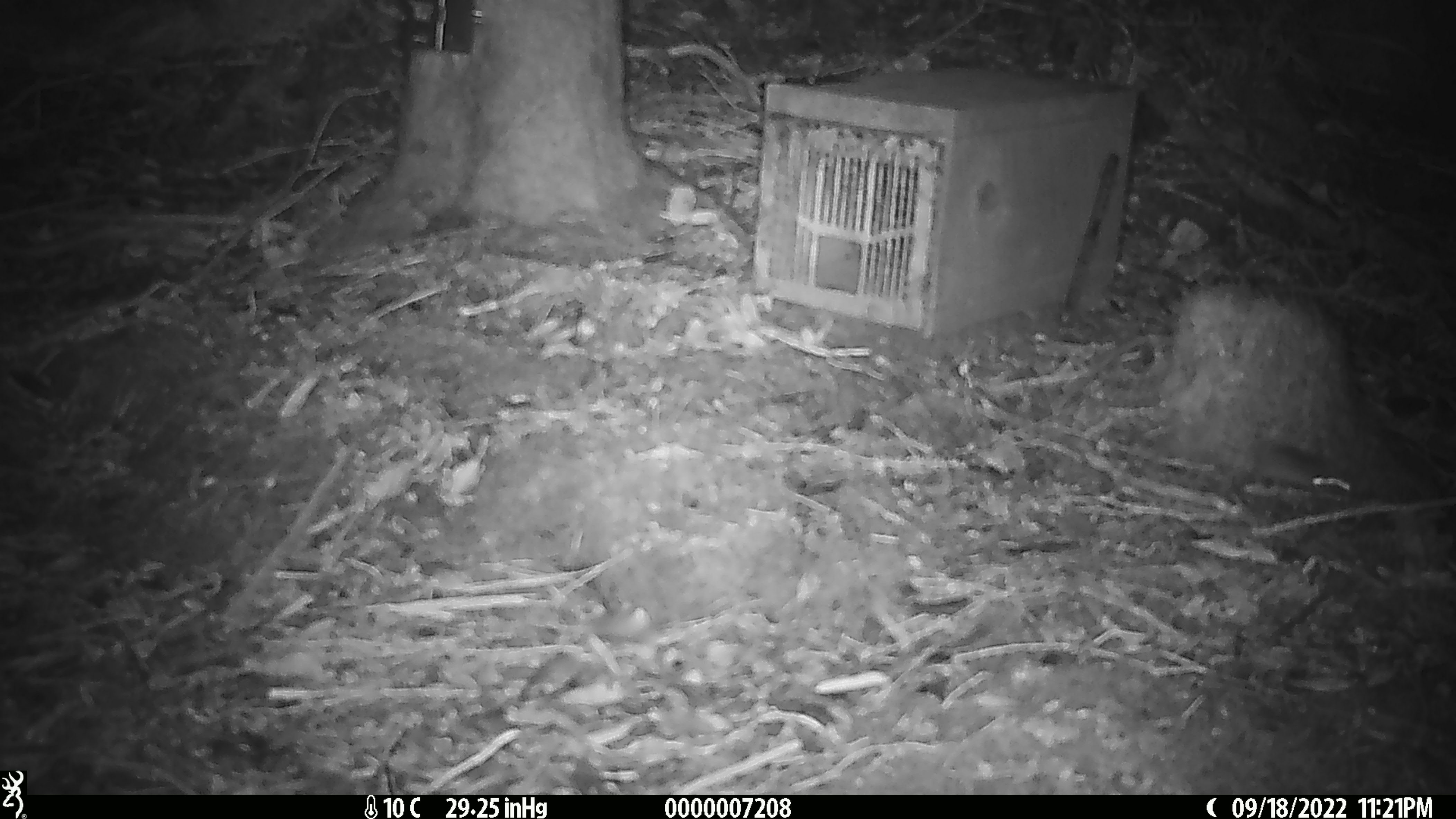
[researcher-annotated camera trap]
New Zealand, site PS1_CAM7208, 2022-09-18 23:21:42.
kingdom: Animalia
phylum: Chordata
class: Mammalia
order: Rodentia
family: Muridae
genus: Mus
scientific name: Mus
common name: mouse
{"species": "mouse (Mus)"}